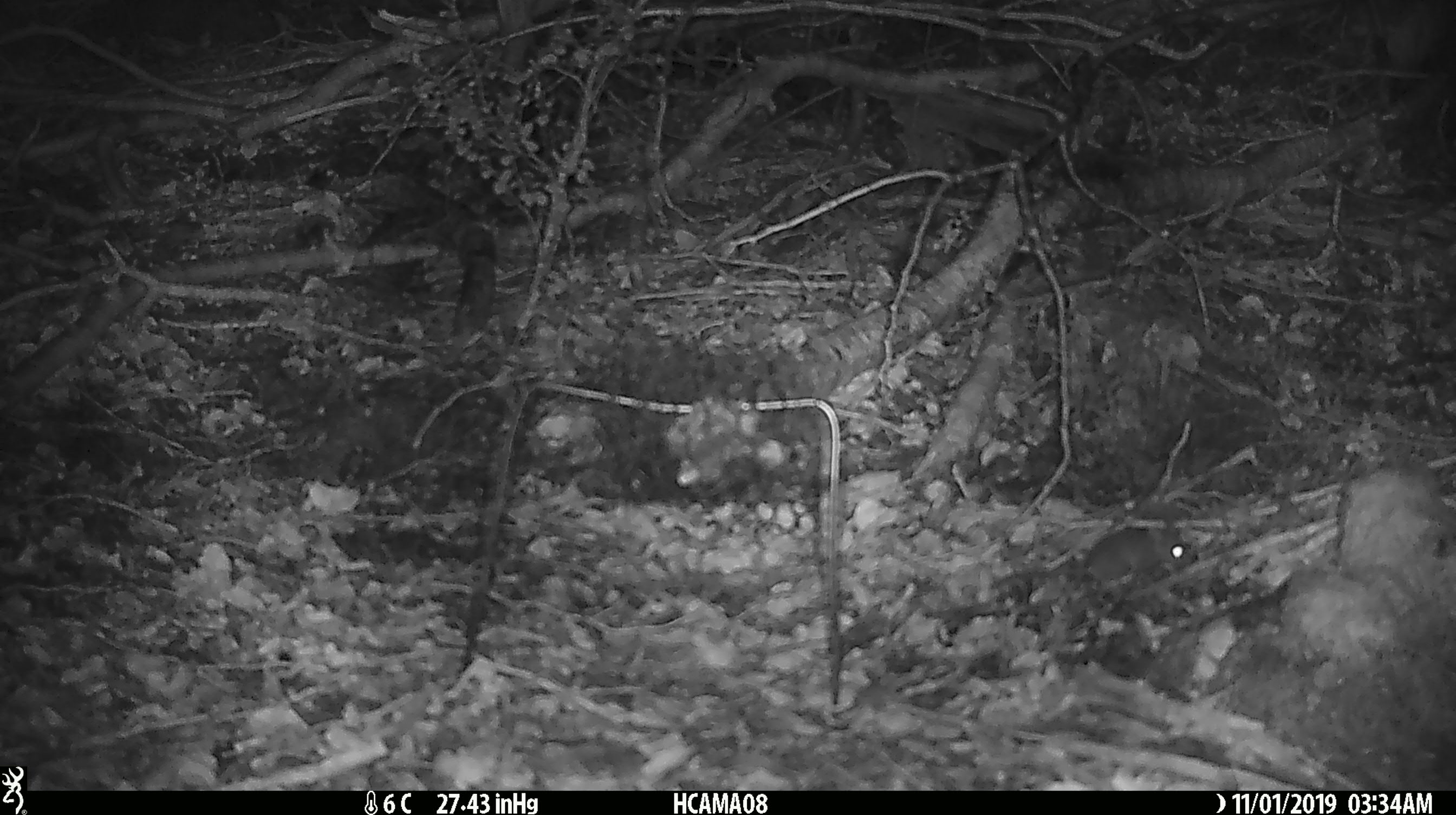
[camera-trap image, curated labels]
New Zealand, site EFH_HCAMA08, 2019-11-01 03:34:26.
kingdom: Animalia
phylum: Chordata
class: Mammalia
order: Rodentia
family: Muridae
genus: Mus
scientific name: Mus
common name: mouse